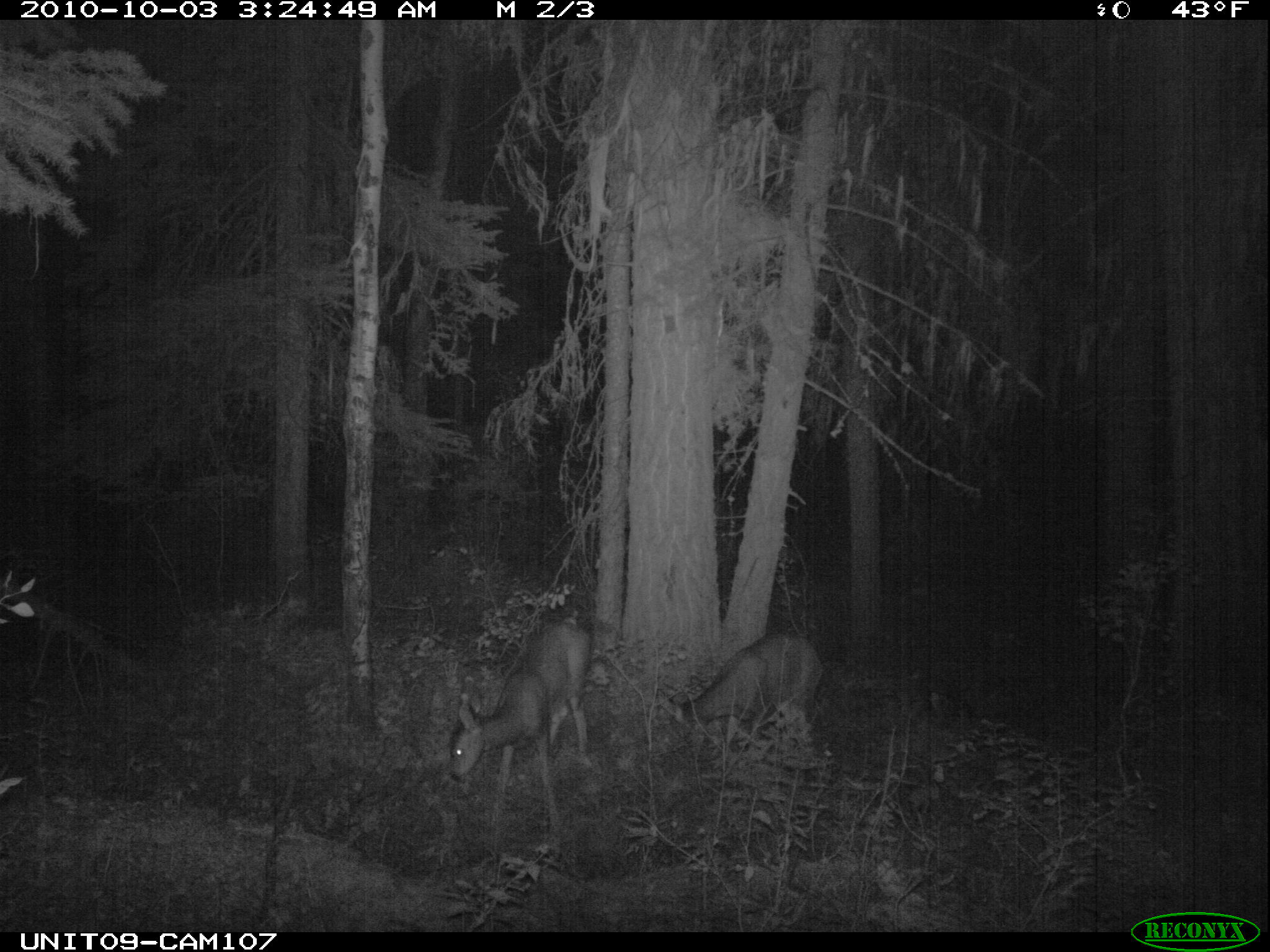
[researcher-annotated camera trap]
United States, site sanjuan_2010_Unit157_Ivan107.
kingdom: Animalia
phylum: Chordata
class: Mammalia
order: Artiodactyla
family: Cervidae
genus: Odocoileus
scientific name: Odocoileus hemionus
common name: mule deer